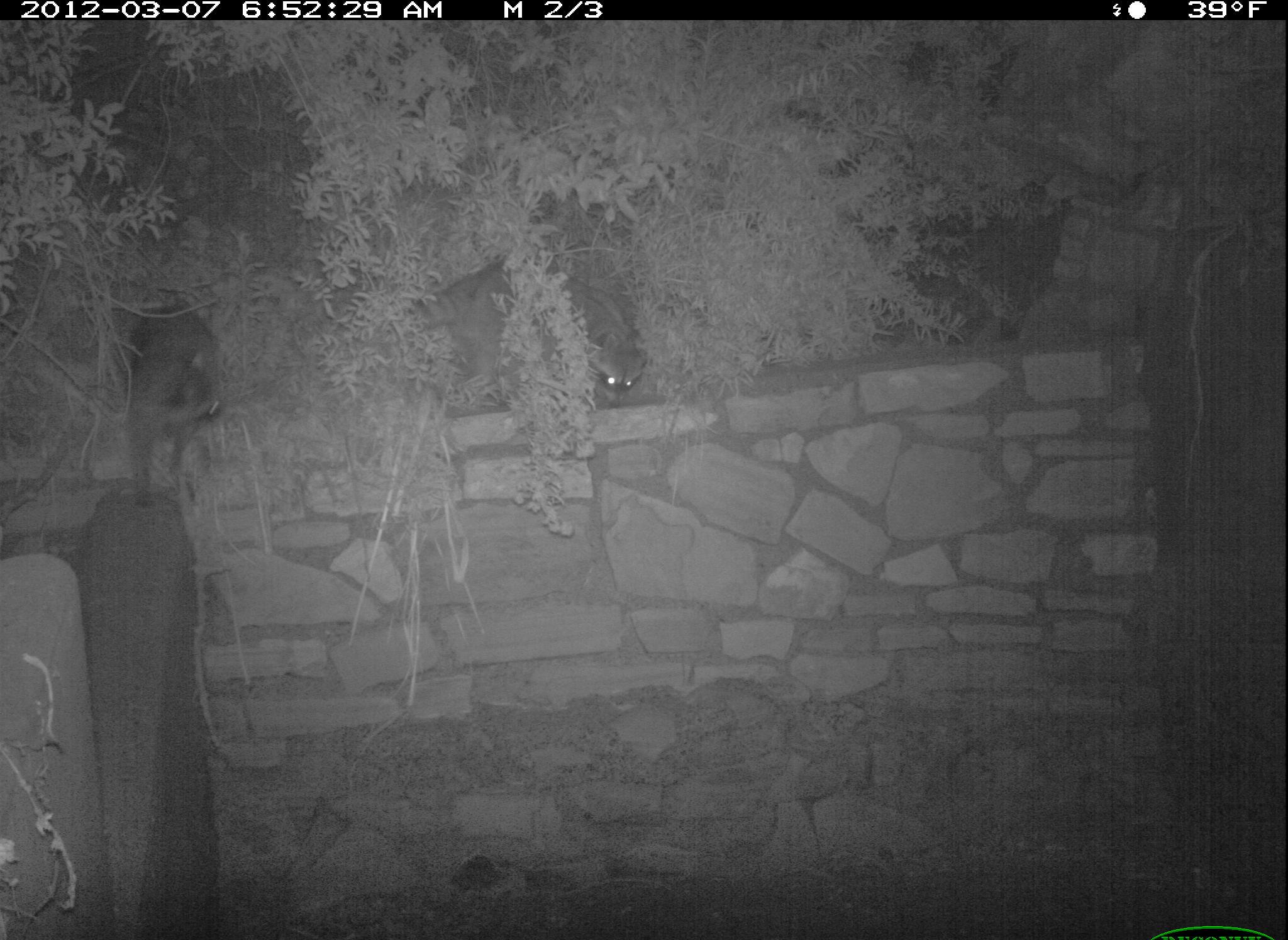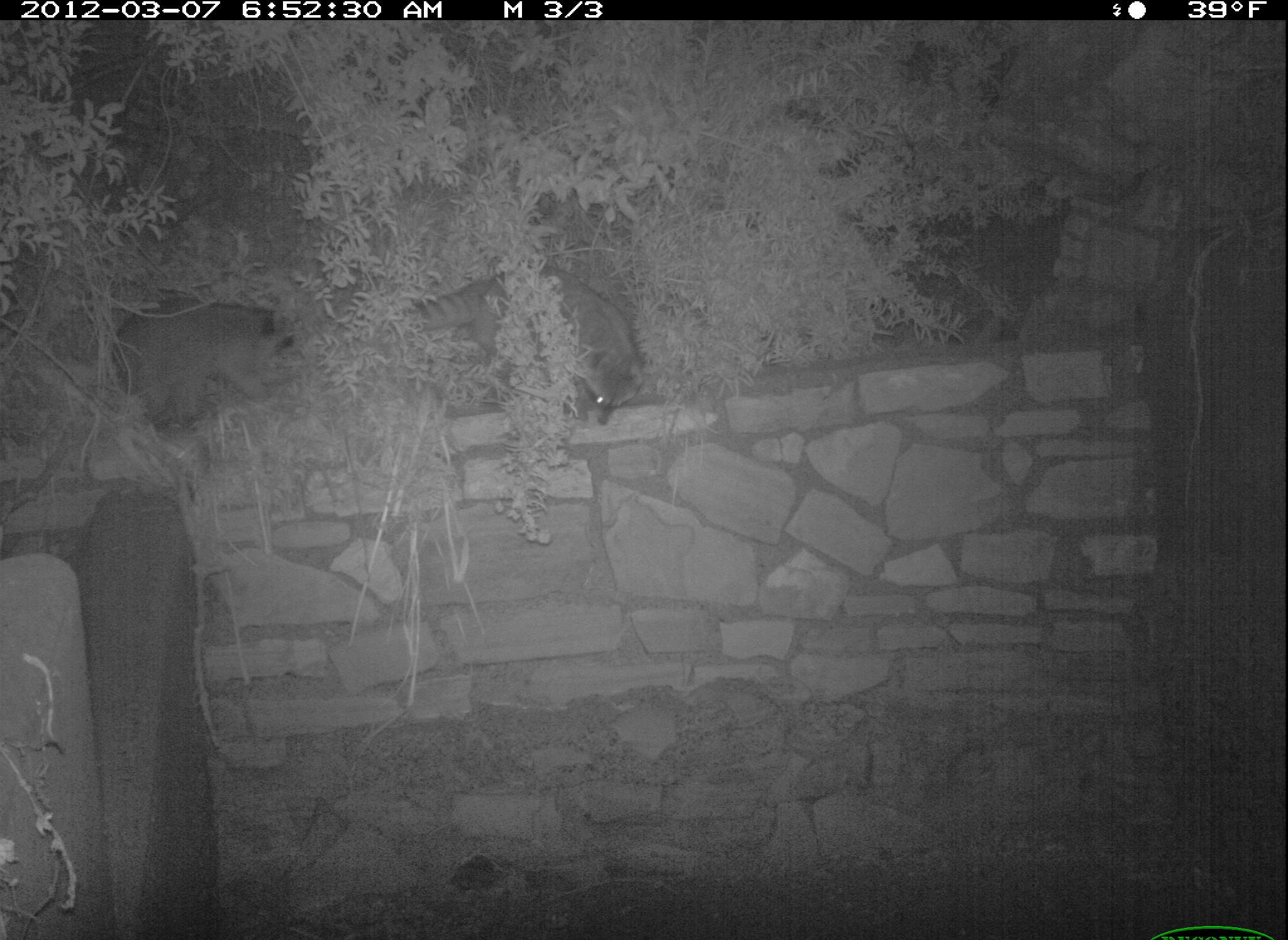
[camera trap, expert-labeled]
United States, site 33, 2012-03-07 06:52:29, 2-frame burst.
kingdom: Animalia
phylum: Chordata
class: Mammalia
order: Carnivora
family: Procyonidae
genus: Procyon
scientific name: Procyon lotor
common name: raccoon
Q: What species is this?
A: Raccoon (Procyon lotor).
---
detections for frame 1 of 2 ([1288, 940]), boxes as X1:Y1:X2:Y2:
raccoon: 423:272:654:411; 118:272:225:511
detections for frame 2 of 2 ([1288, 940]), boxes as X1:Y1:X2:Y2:
raccoon: 394:265:655:445; 93:293:306:446